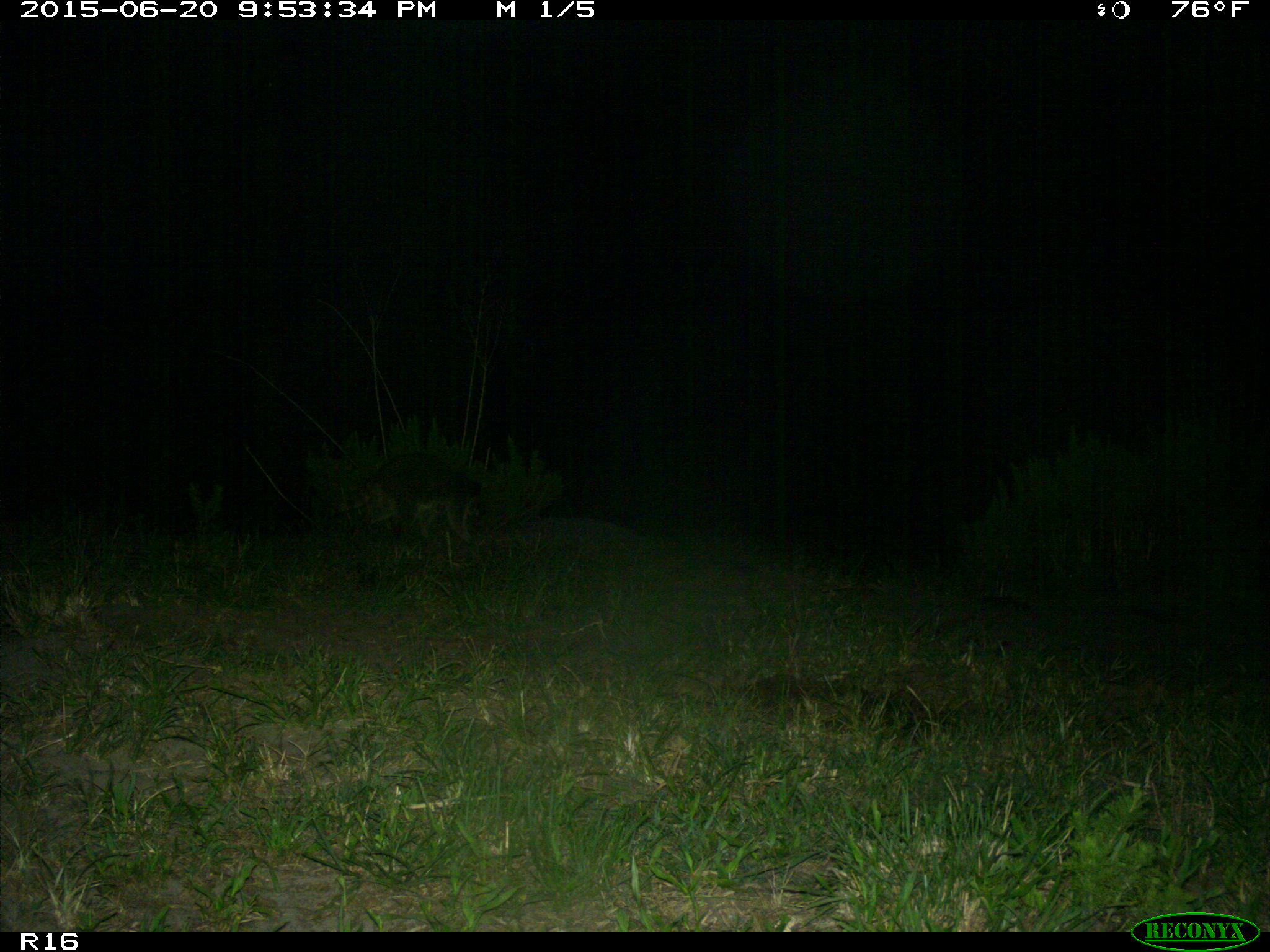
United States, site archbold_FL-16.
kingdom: Animalia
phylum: Chordata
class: Mammalia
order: Carnivora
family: Procyonidae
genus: Procyon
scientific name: Procyon lotor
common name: common raccoon